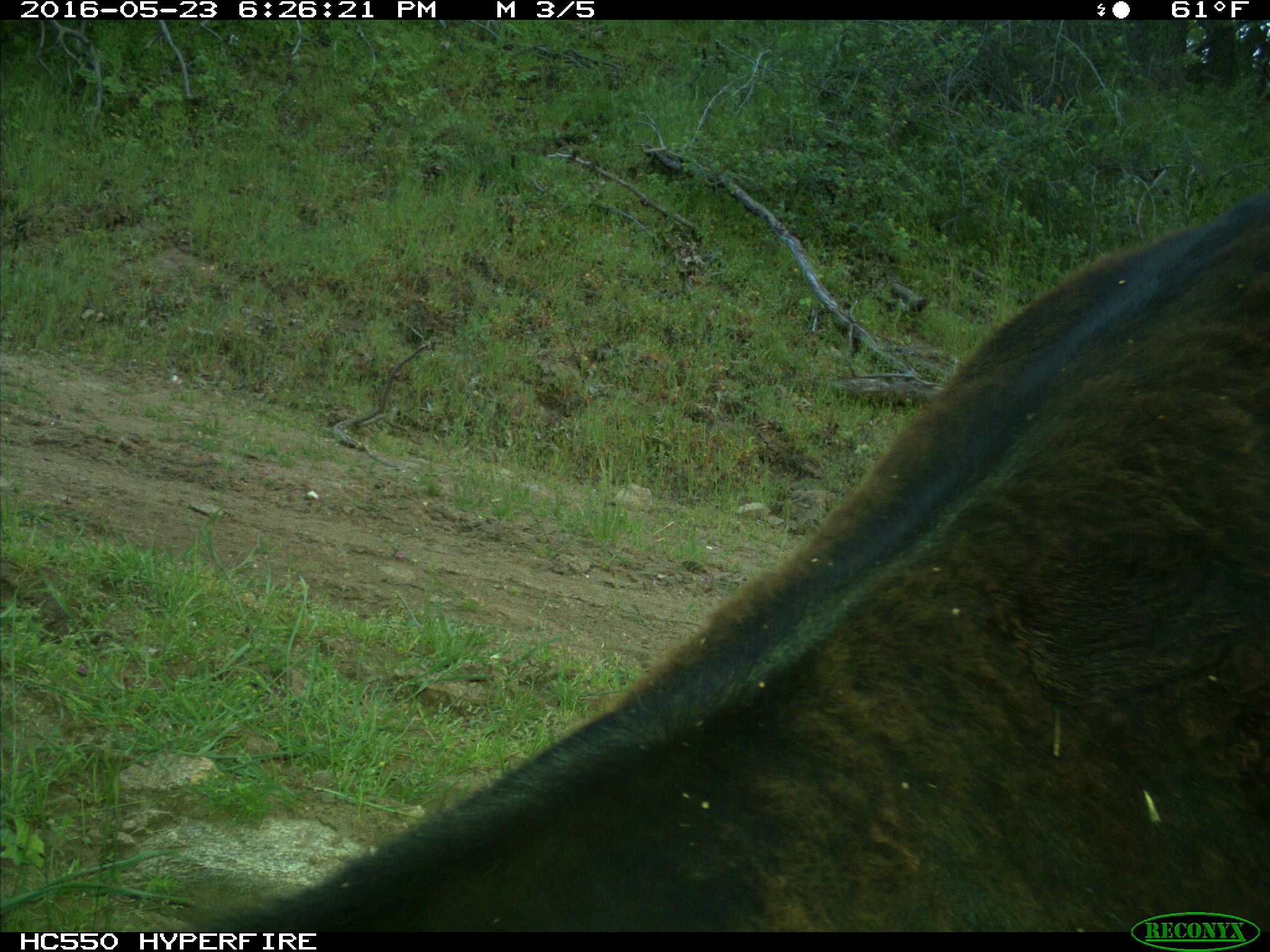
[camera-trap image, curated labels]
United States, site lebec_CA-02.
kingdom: Animalia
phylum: Chordata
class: Mammalia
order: Artiodactyla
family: Bovidae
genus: Bos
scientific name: Bos taurus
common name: domestic cow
Bos taurus (domestic cow).